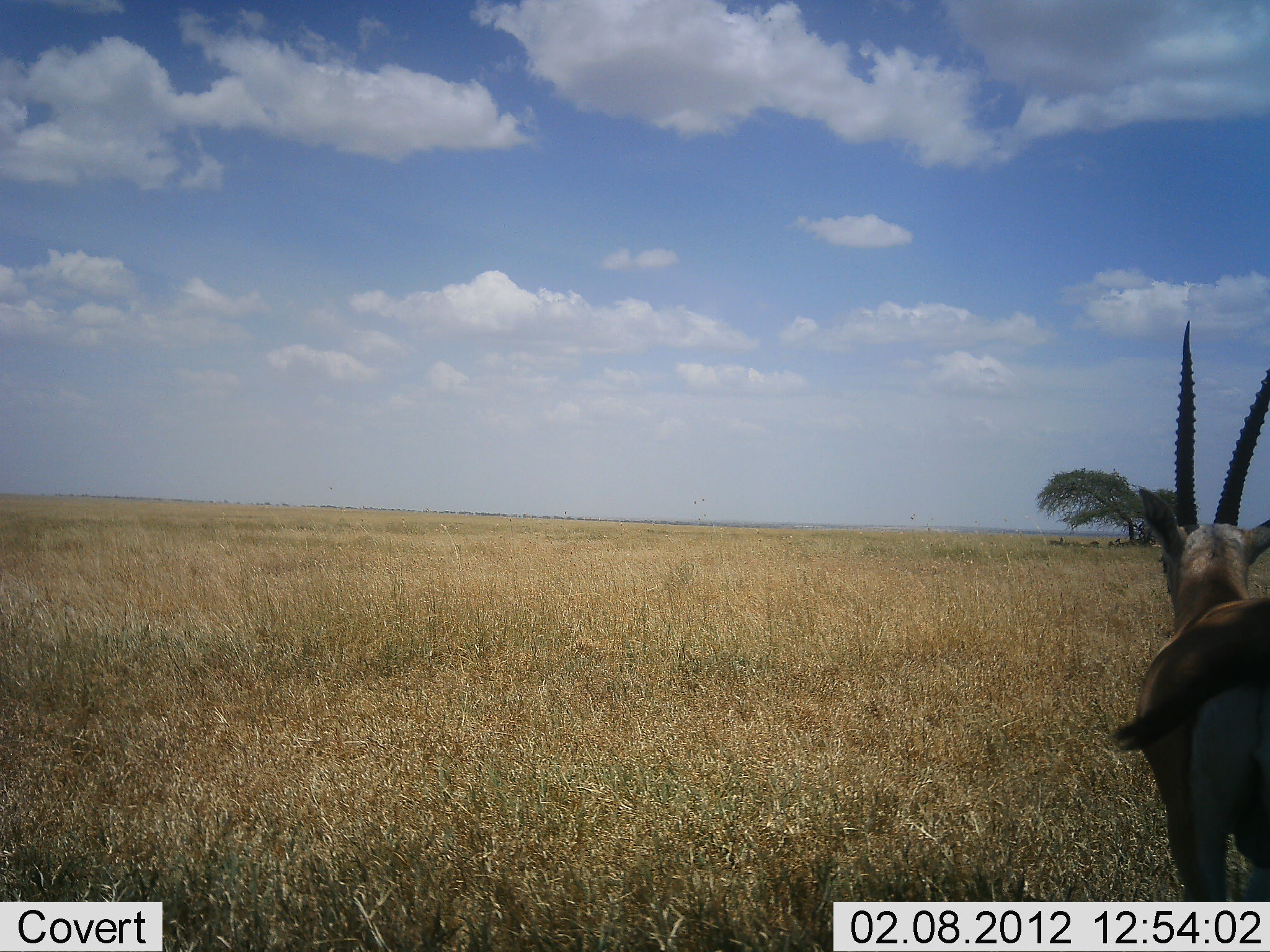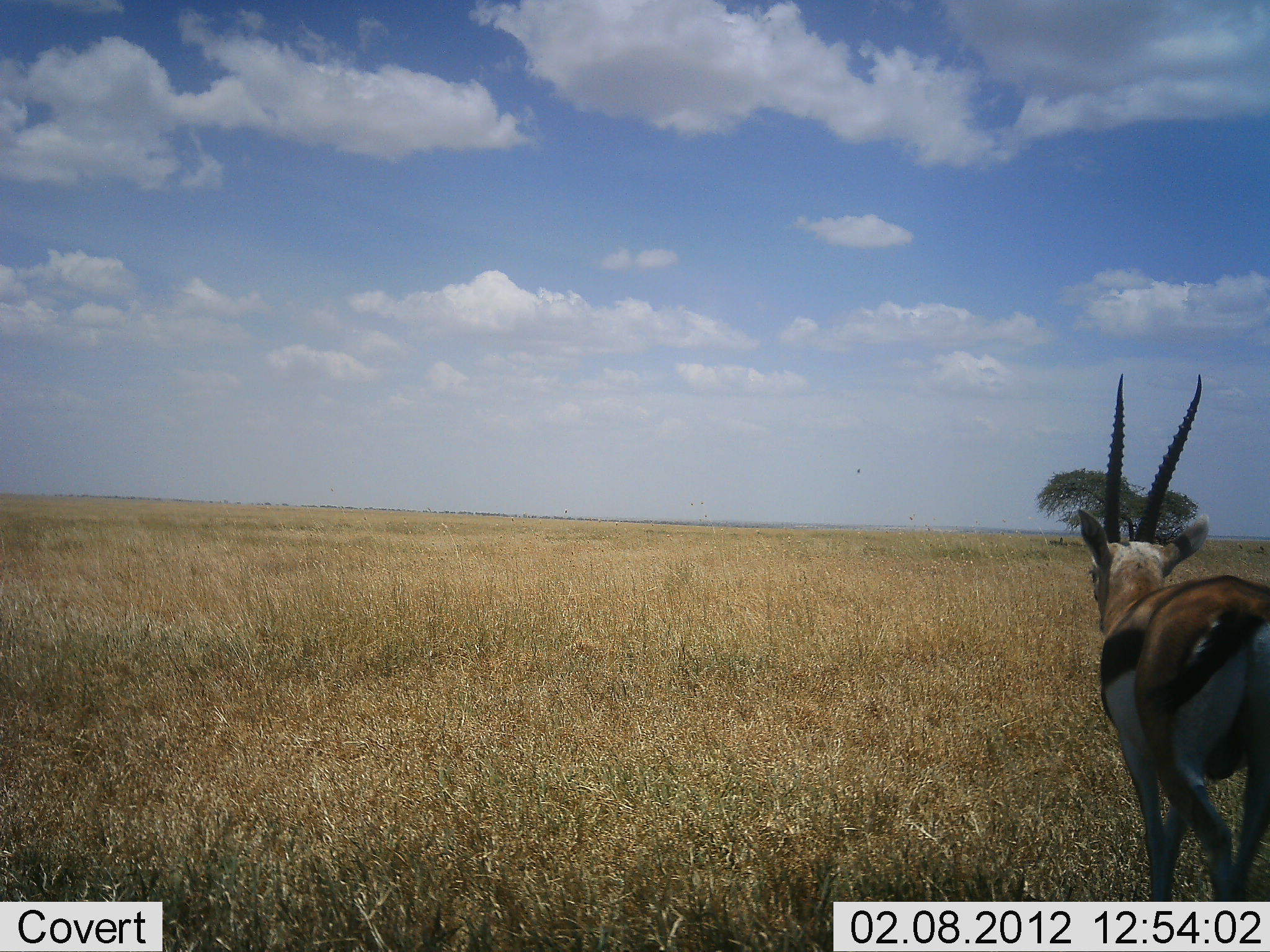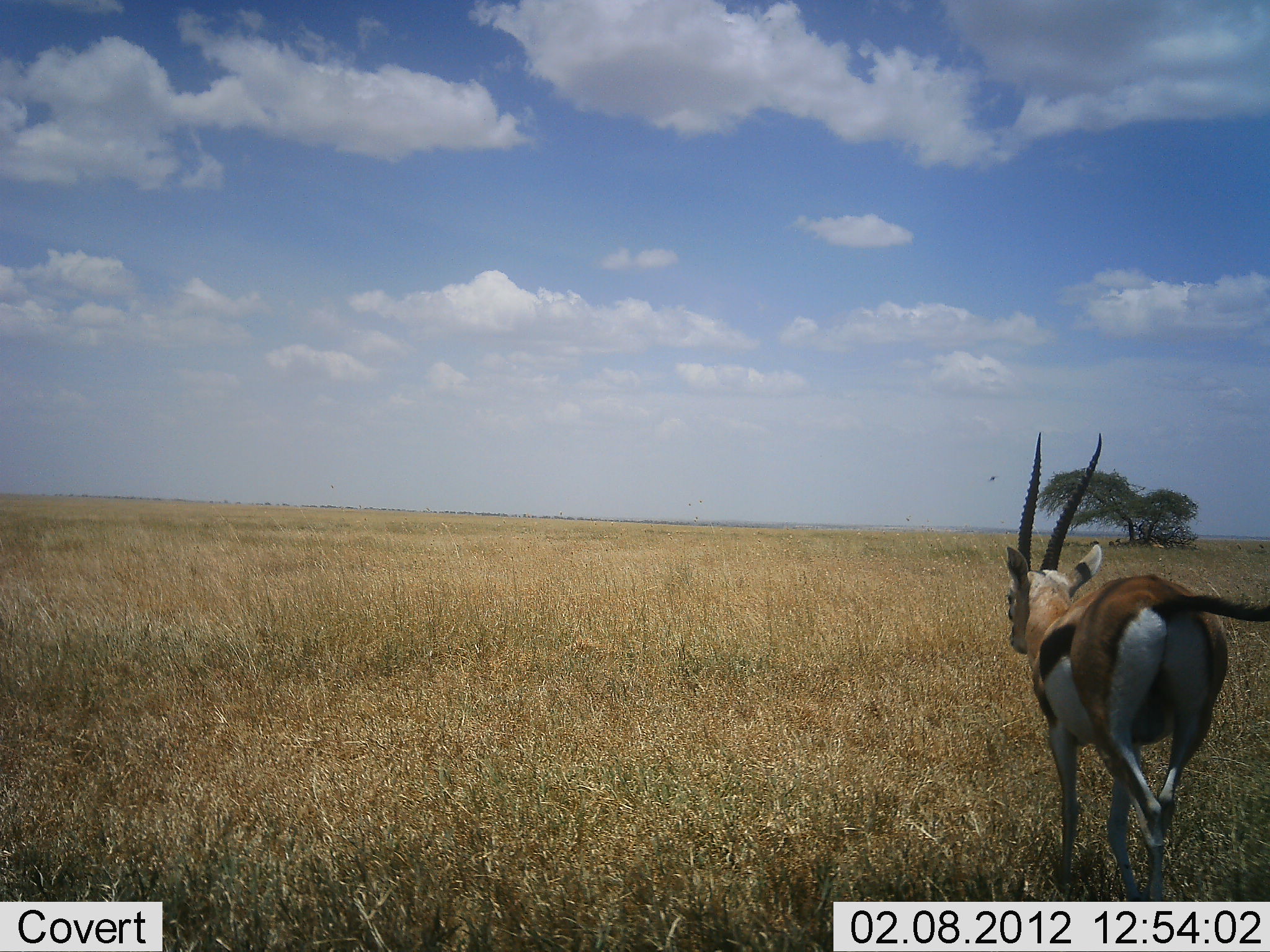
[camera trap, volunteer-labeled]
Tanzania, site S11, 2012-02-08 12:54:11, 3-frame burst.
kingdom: Animalia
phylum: Chordata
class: Mammalia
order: Artiodactyla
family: Bovidae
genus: Eudorcas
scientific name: Eudorcas thomsonii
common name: thomson's gazelle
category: gazellethomsons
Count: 1.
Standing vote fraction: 12%.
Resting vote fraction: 0%.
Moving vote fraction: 94%.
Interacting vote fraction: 0%.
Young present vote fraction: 0%.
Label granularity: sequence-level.